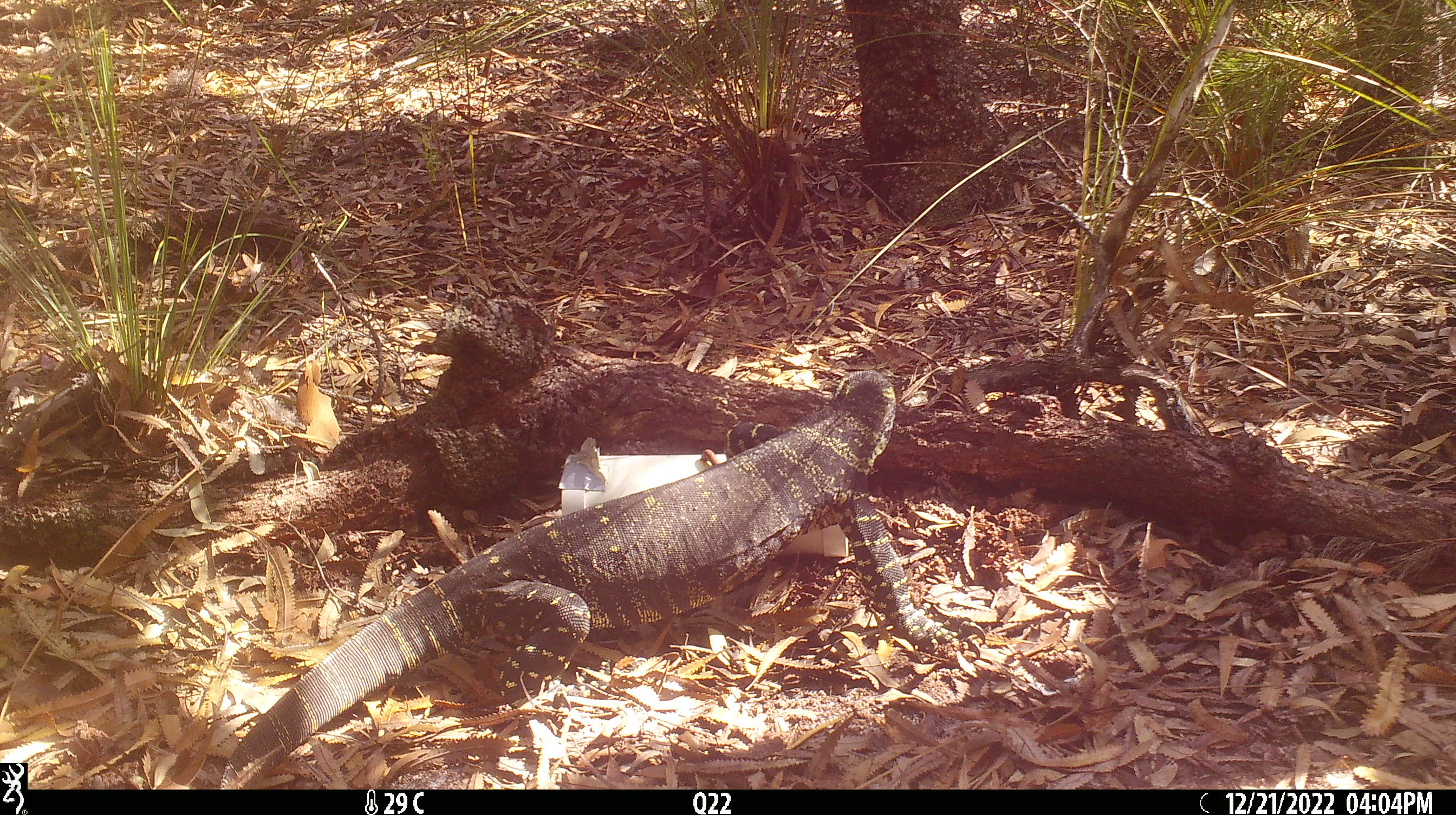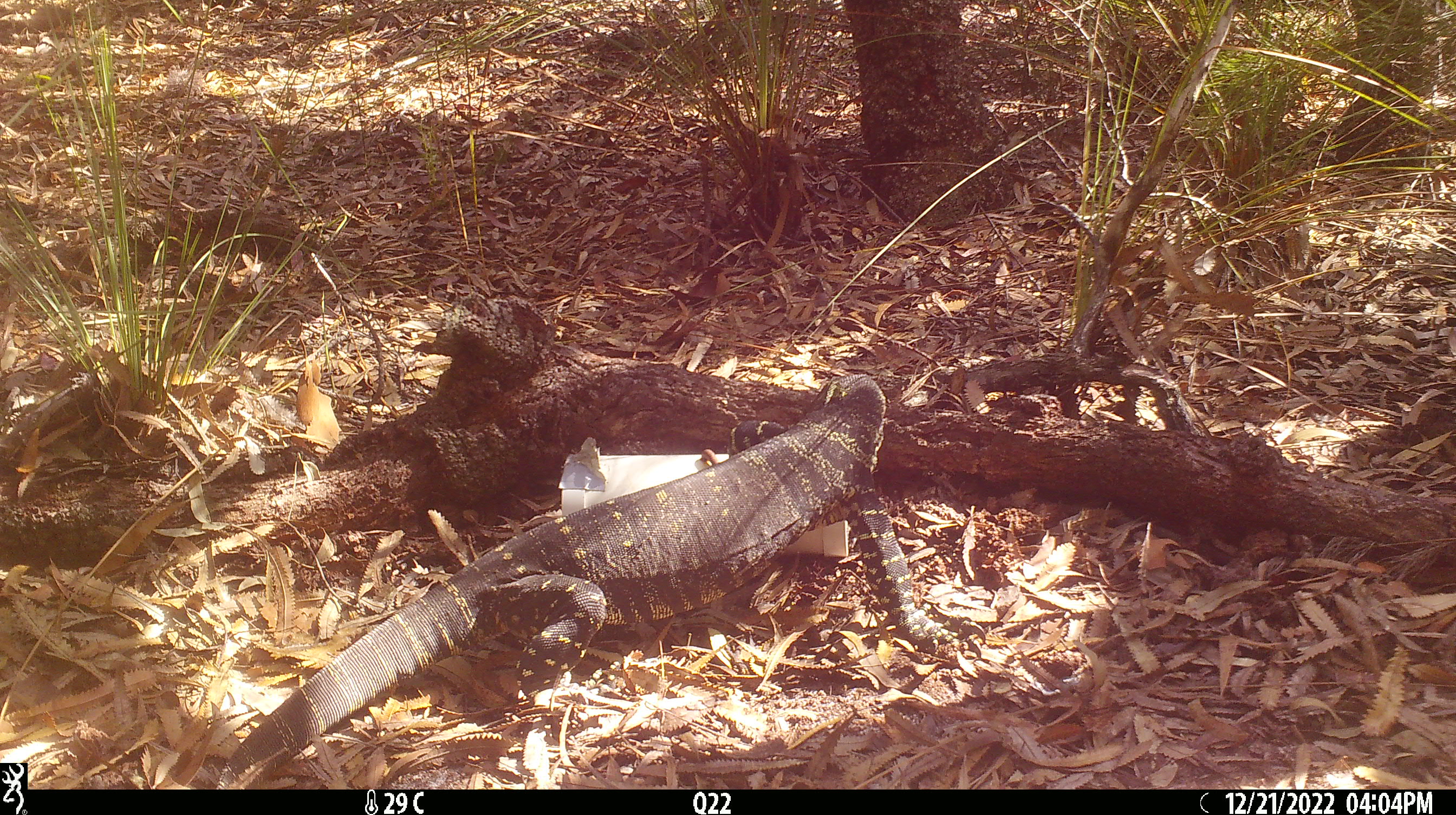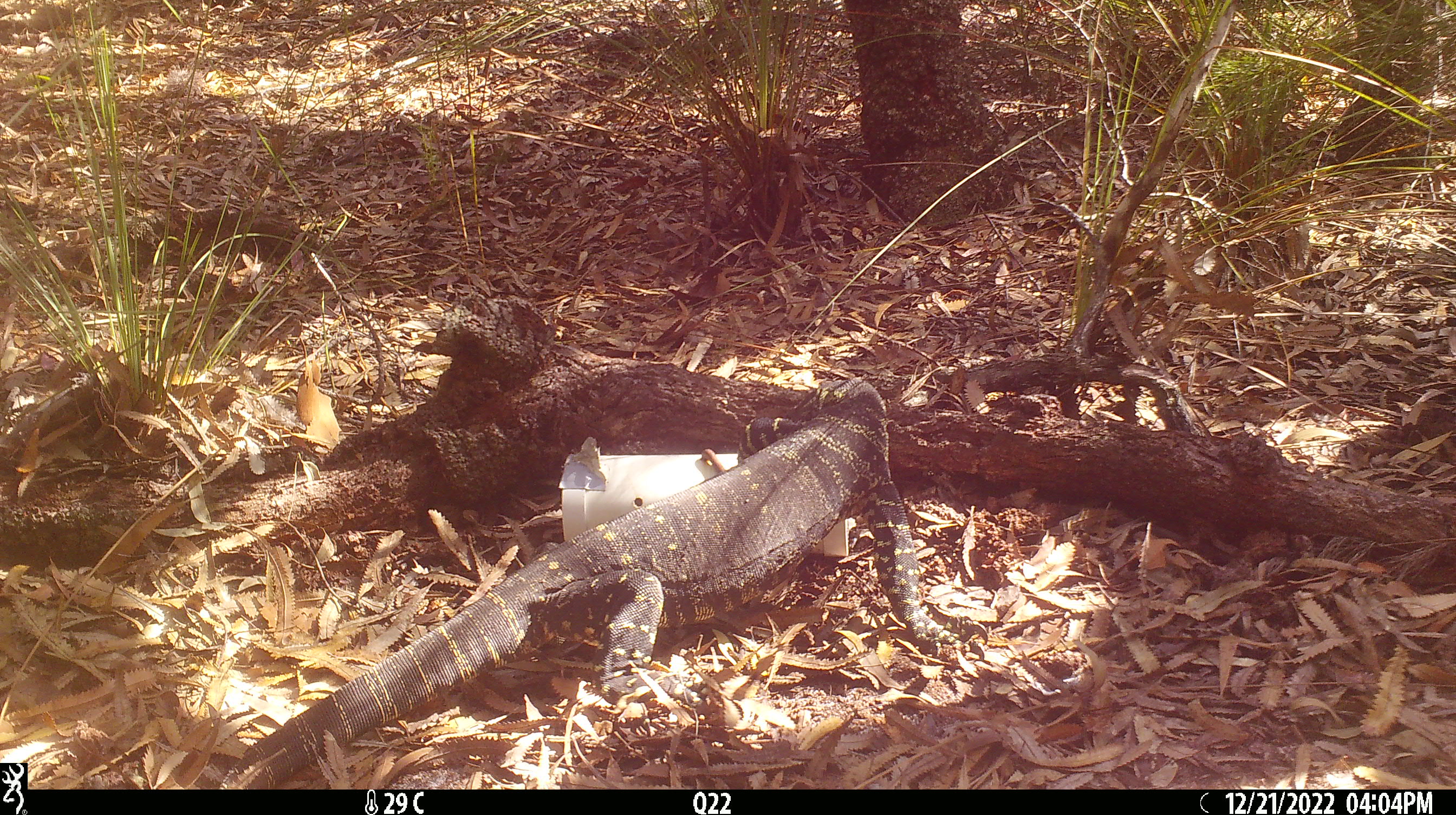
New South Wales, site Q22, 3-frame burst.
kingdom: Animalia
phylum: Chordata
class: Reptilia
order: Squamata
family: Varanidae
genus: Varanus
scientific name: Varanus varius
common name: lace monitor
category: goanna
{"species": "goanna (lace monitor) (Varanus varius)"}